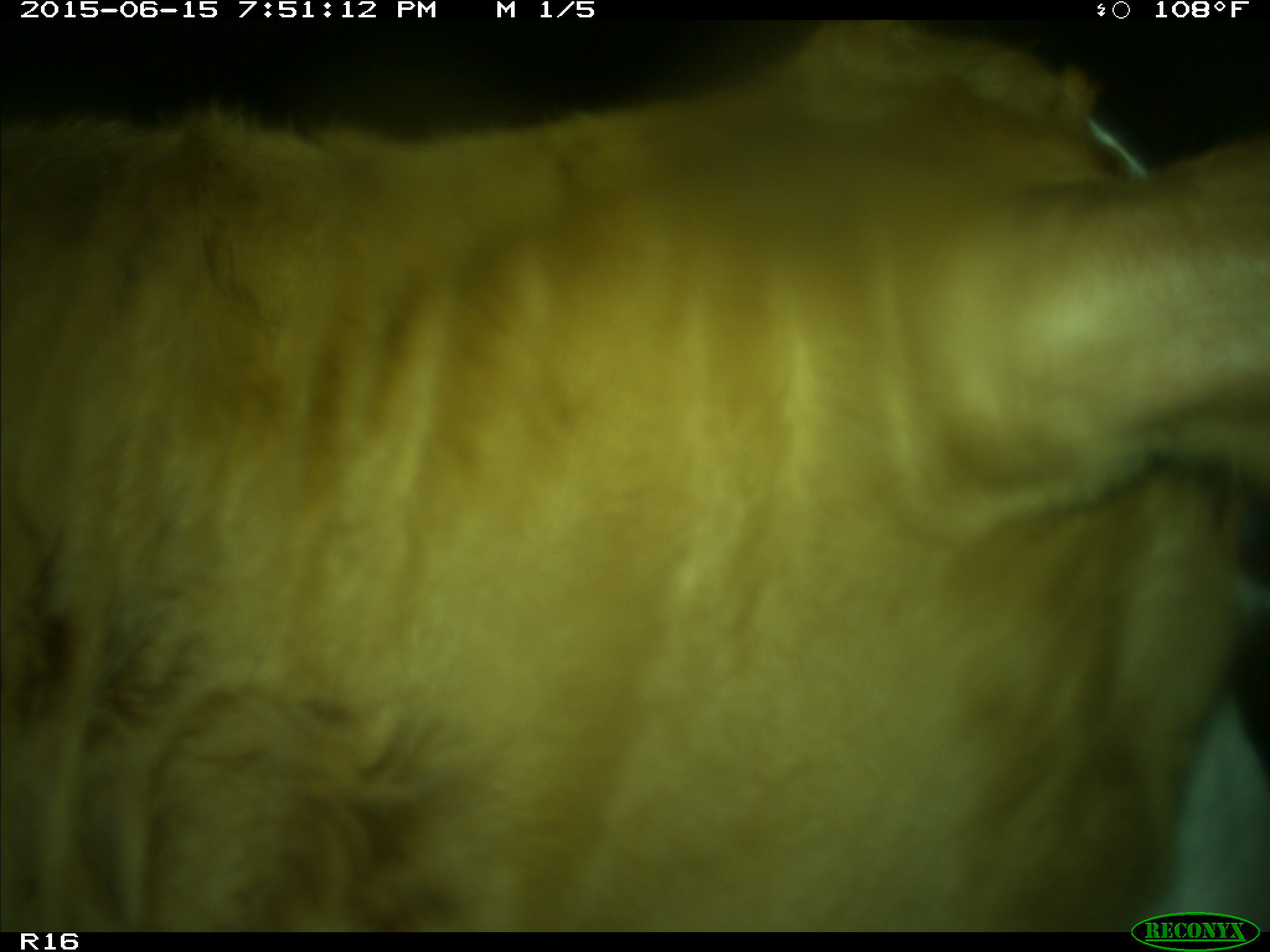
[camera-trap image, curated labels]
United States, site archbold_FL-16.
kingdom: Animalia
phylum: Chordata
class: Mammalia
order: Artiodactyla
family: Bovidae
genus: Bos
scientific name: Bos taurus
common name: domestic cow